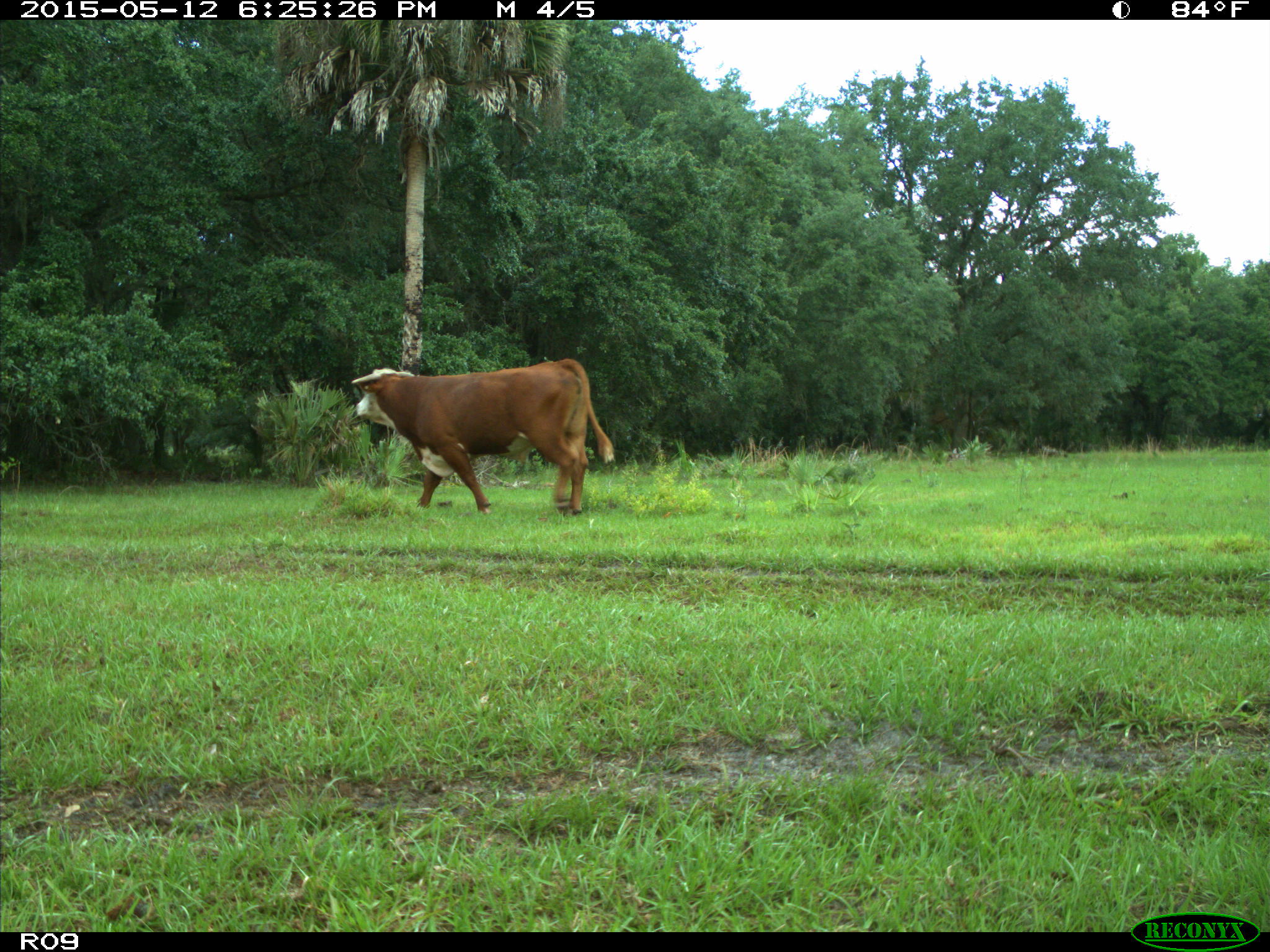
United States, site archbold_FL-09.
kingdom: Animalia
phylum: Chordata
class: Mammalia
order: Artiodactyla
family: Bovidae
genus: Bos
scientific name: Bos taurus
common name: domestic cow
Bos taurus (domestic cow).